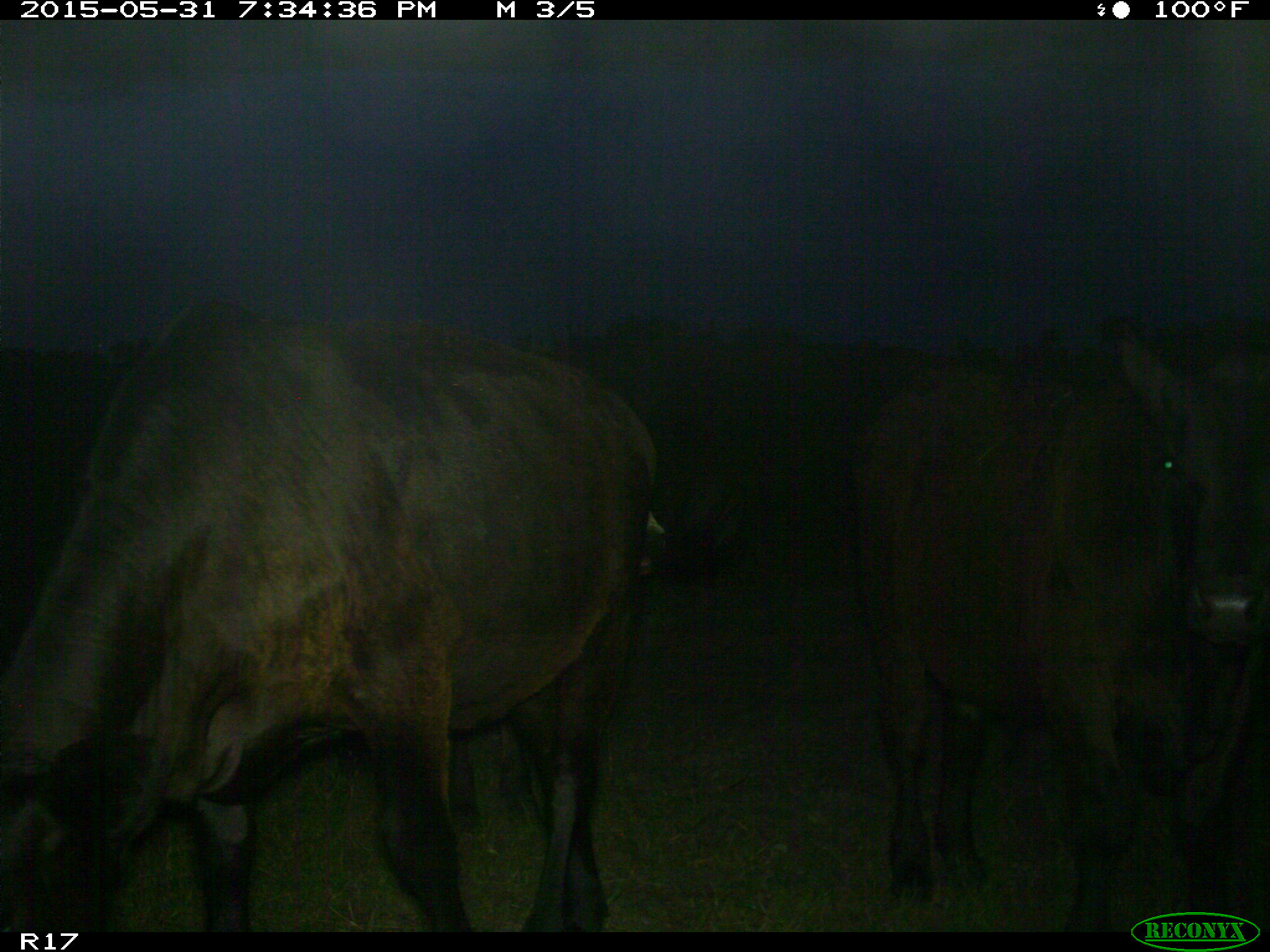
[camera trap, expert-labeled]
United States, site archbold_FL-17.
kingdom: Animalia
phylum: Chordata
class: Mammalia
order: Artiodactyla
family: Bovidae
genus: Bos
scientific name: Bos taurus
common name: domestic cow